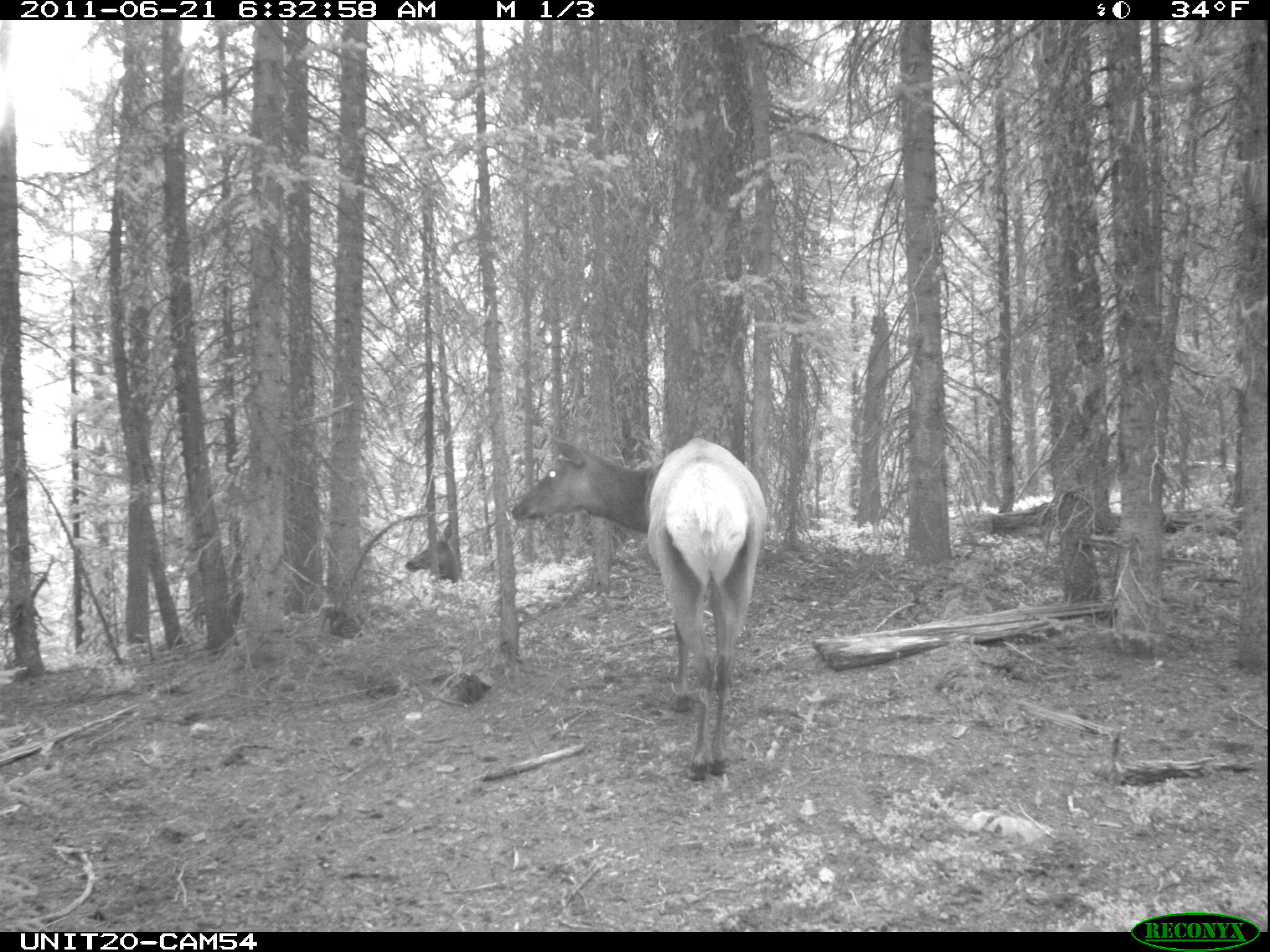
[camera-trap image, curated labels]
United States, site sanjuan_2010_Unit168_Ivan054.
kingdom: Animalia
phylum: Chordata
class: Mammalia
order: Artiodactyla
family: Cervidae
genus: Cervus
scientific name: Cervus elaphus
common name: red deer